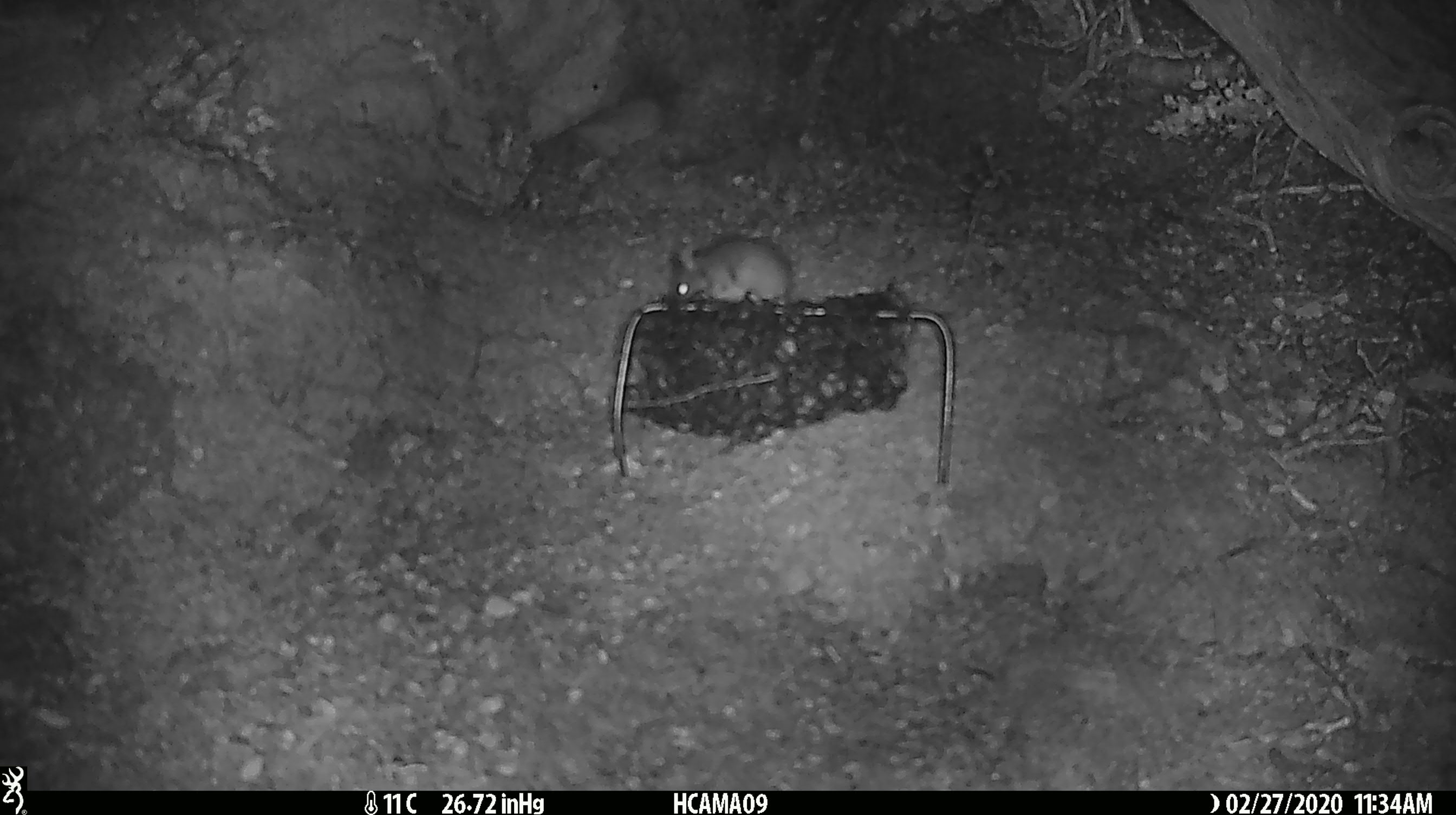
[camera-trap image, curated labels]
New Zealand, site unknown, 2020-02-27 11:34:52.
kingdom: Animalia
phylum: Chordata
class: Mammalia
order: Rodentia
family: Muridae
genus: Mus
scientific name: Mus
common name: mouse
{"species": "mouse (Mus)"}